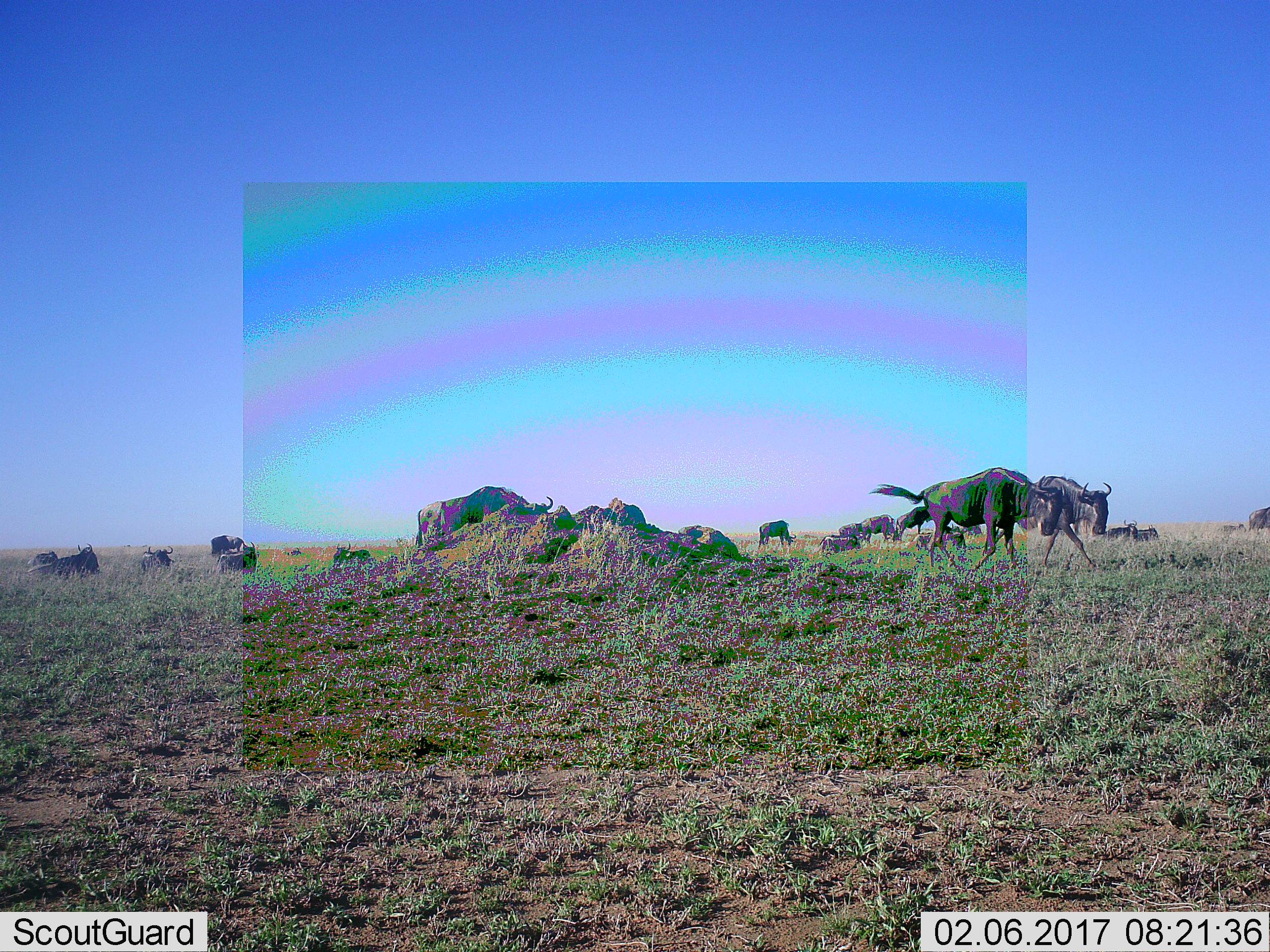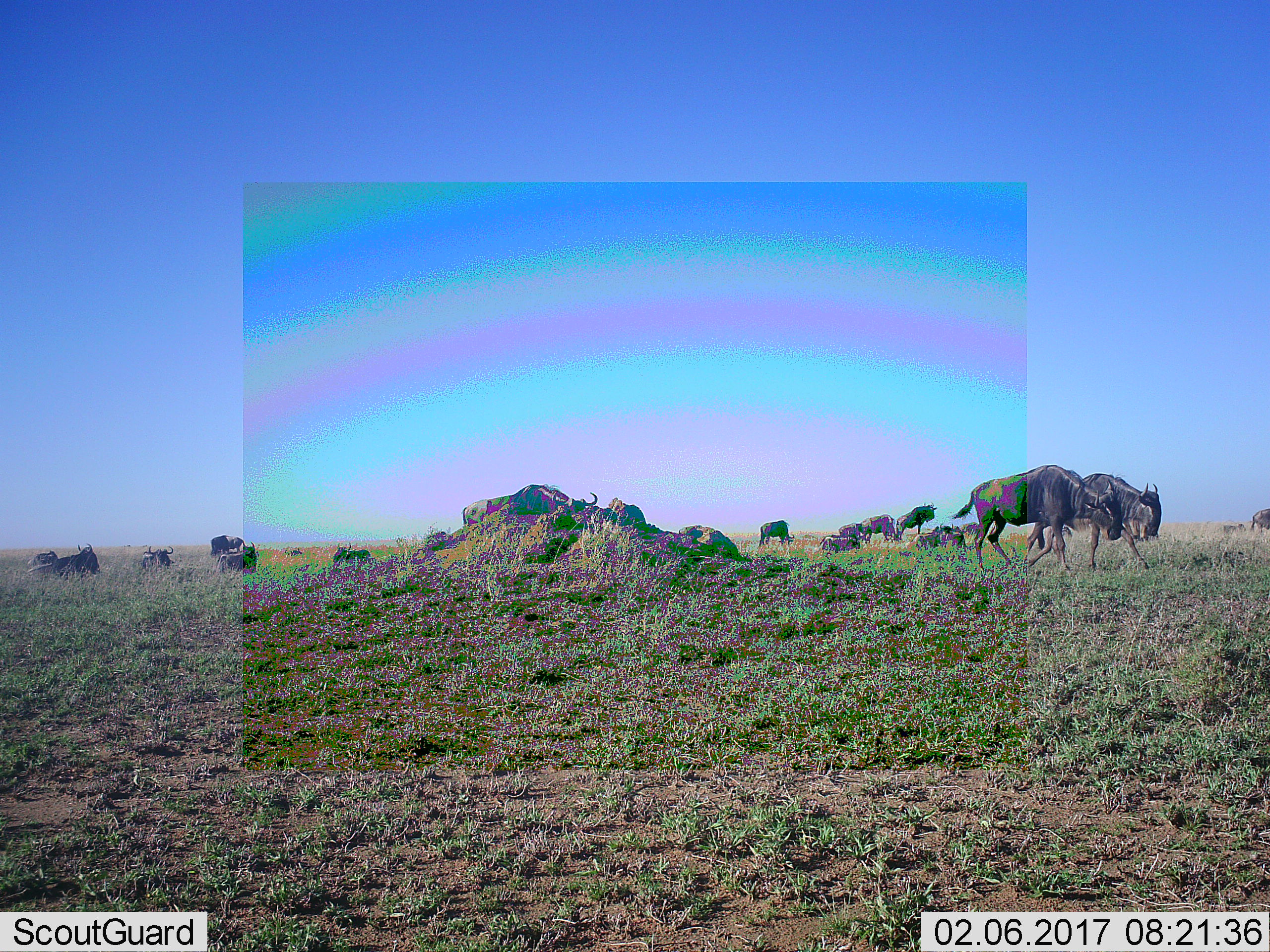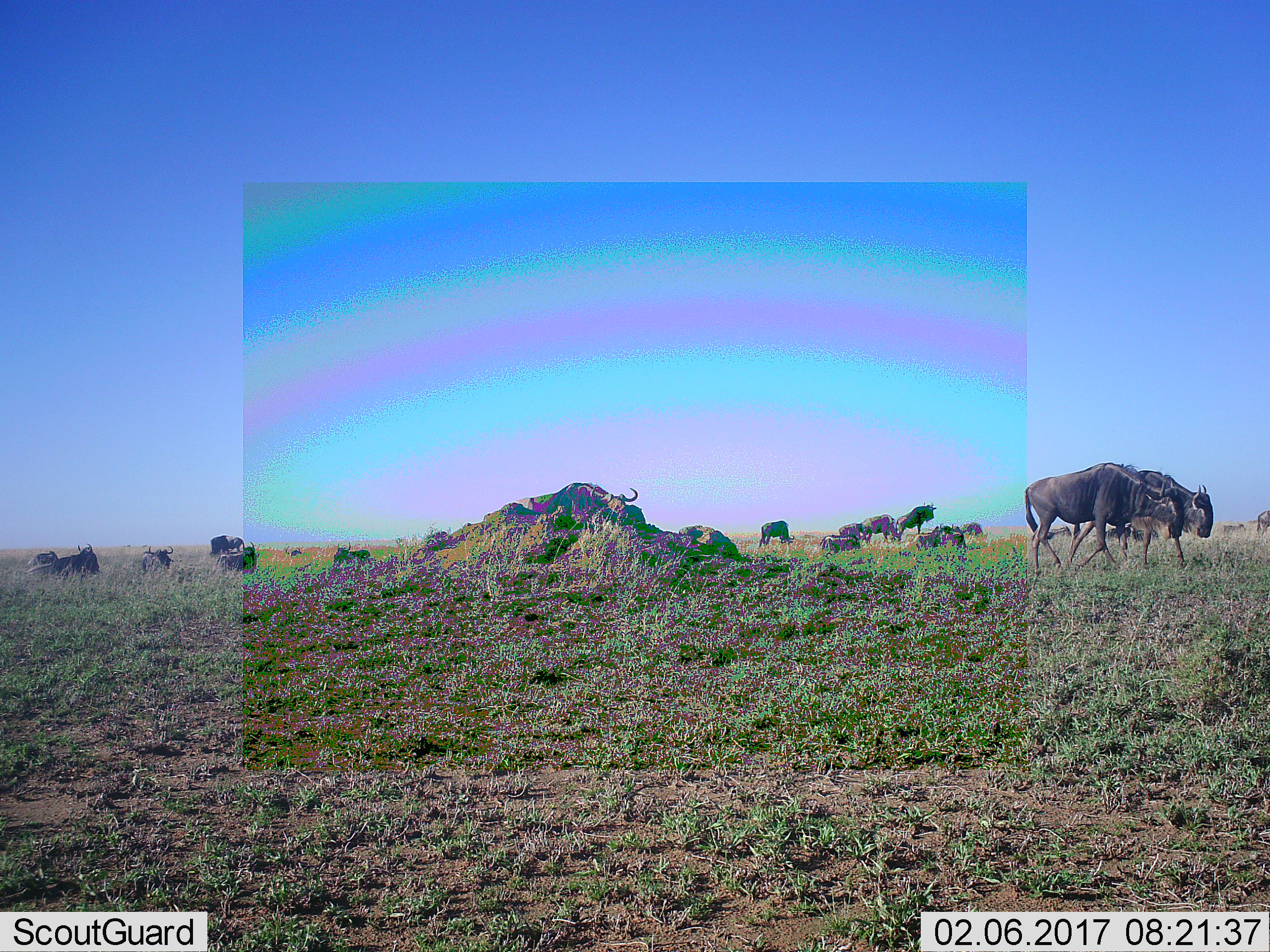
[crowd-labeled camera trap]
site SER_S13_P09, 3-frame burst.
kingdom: Animalia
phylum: Chordata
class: Mammalia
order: Artiodactyla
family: Bovidae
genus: Connochaetes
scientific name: Connochaetes taurinus taurinus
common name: blue wildebeest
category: wildebeestblue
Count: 11-50.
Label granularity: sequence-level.